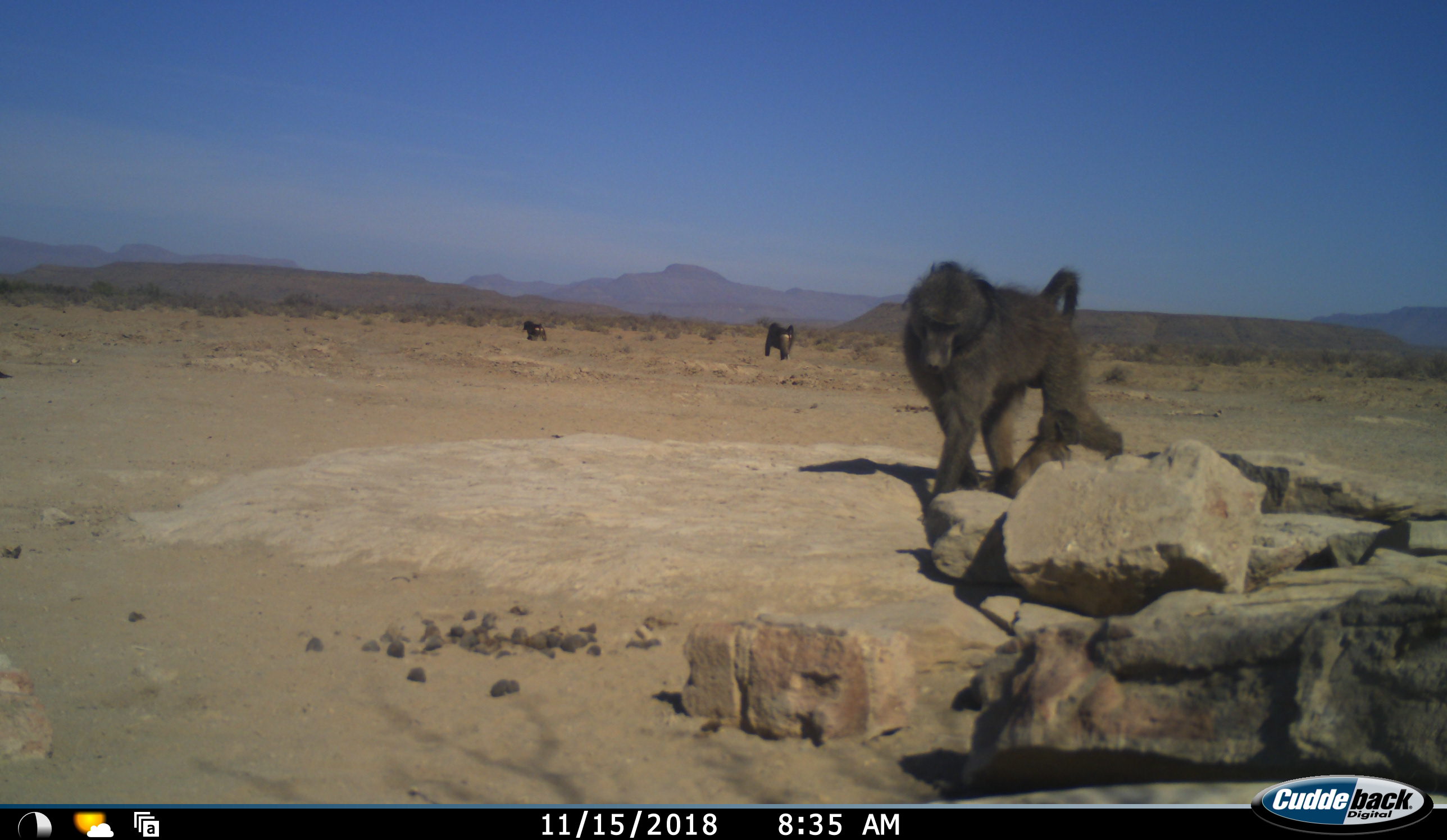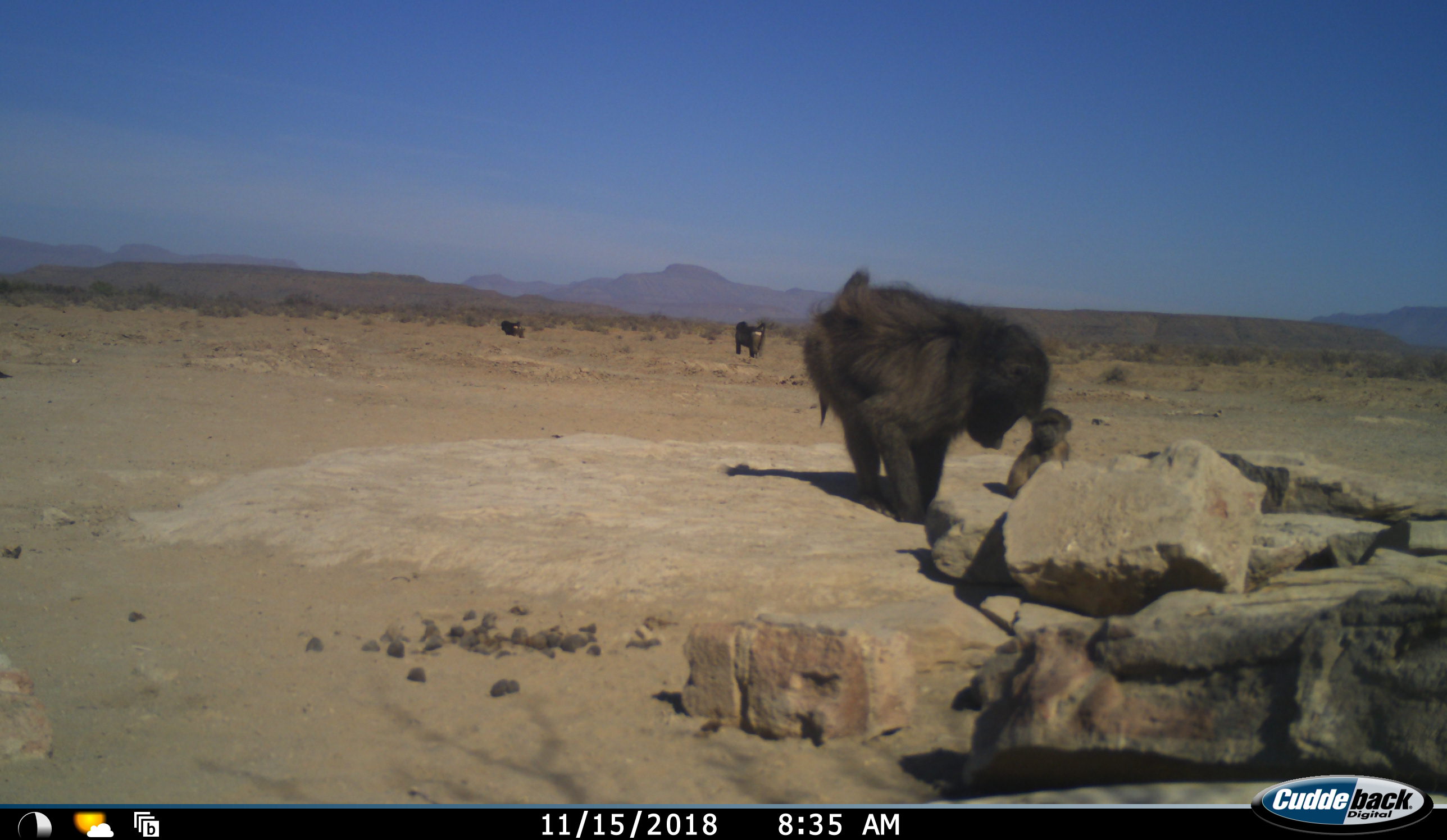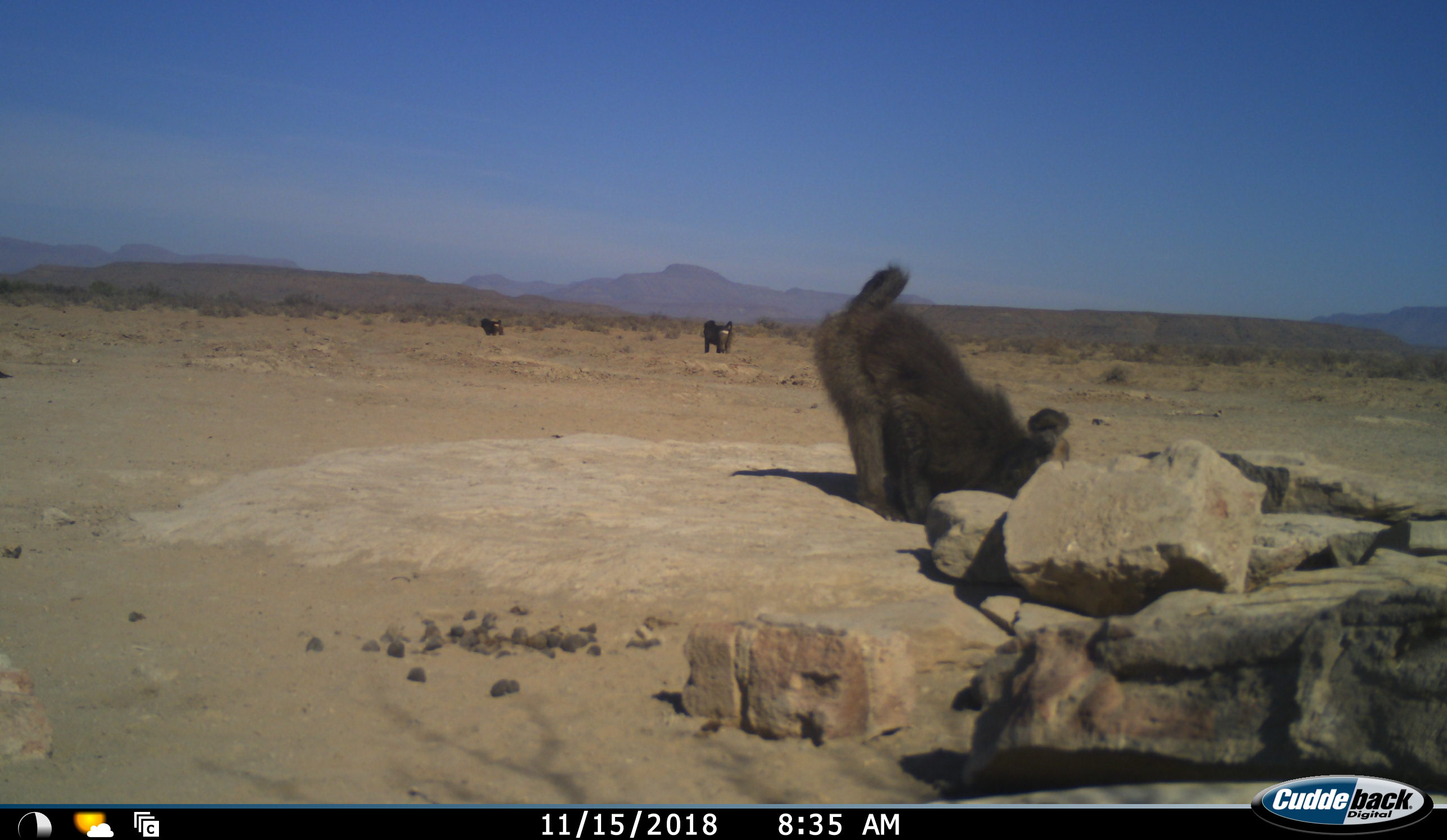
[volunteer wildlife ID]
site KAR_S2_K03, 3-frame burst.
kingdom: Animalia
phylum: Chordata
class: Mammalia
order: Primates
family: Cercopithecidae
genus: Papio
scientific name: Papio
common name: baboon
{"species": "baboon (Papio)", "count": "4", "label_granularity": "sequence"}